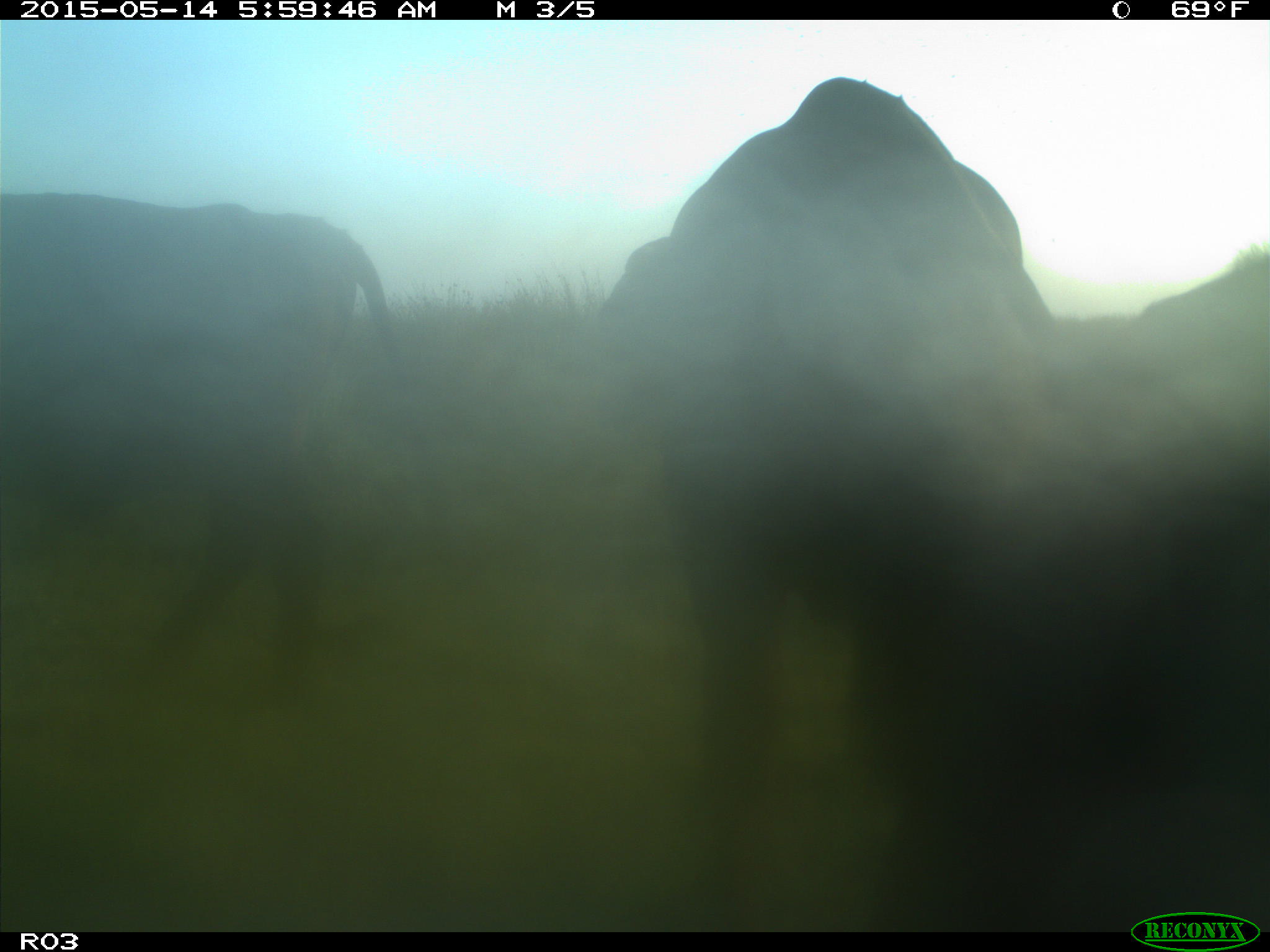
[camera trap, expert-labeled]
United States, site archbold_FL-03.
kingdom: Animalia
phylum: Chordata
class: Mammalia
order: Artiodactyla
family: Bovidae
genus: Bos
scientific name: Bos taurus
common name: domestic cow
Bos taurus (domestic cow).